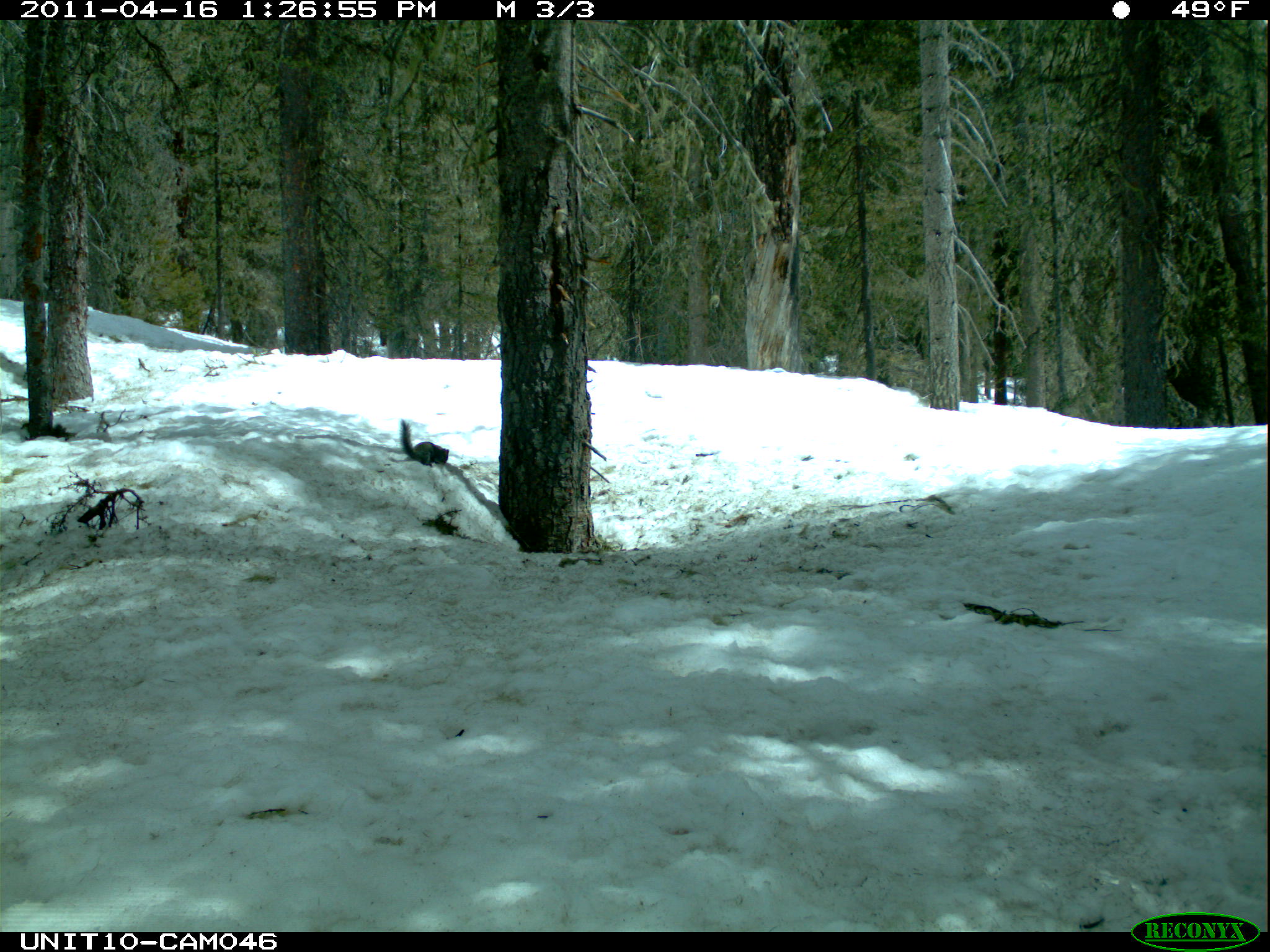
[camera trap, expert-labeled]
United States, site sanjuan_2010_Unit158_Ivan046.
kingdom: Animalia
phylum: Chordata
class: Mammalia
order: Rodentia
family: Sciuridae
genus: Tamiasciurus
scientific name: Tamiasciurus hudsonicus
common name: american red squirrel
Tamiasciurus hudsonicus (american red squirrel).